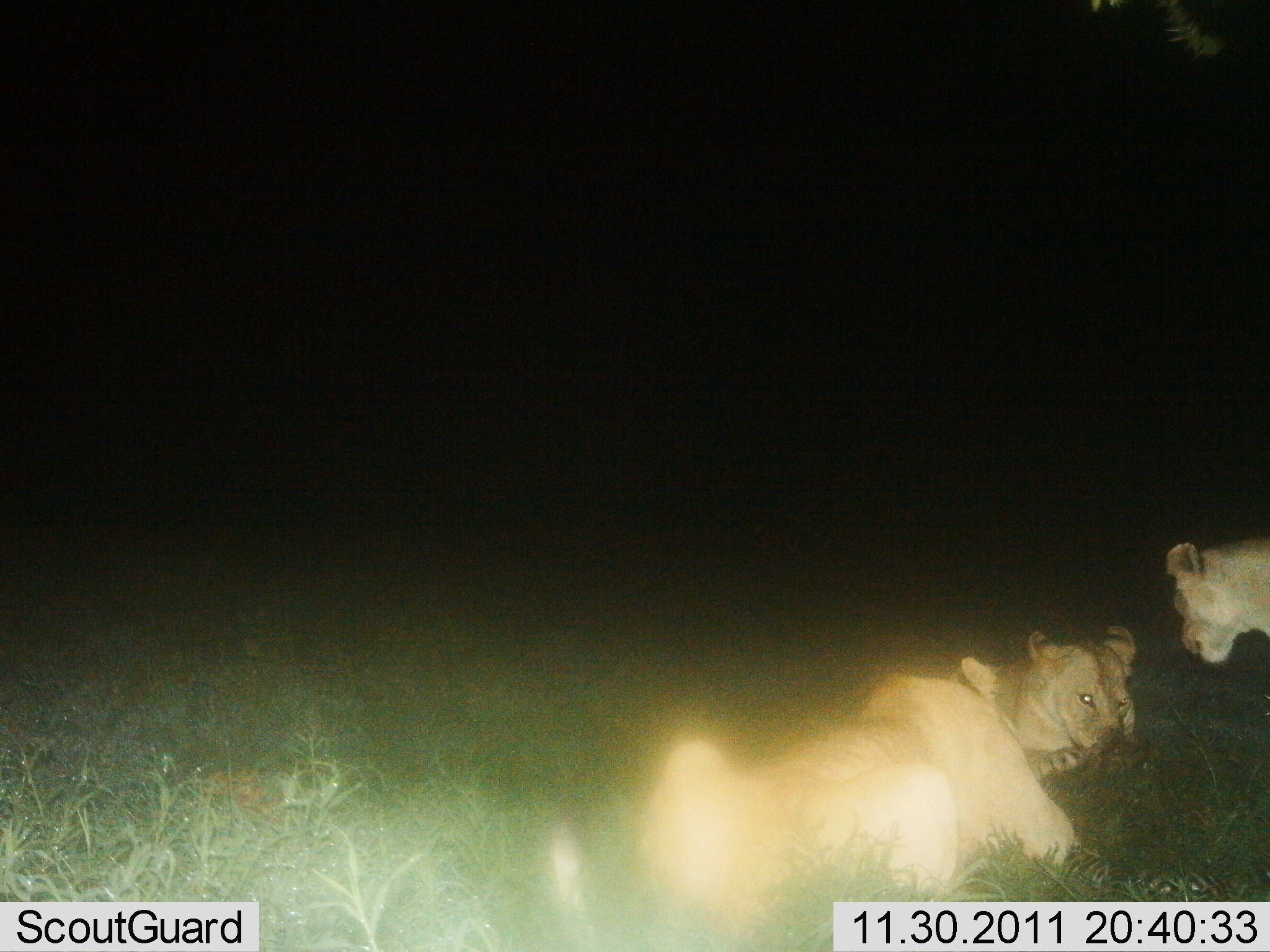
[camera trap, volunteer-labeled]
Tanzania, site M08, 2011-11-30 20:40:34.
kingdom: Animalia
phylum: Chordata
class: Mammalia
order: Carnivora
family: Felidae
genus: Panthera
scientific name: Panthera leo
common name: lion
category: lionfemale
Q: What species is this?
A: Lionfemale (lion) (Panthera leo).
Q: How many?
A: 3.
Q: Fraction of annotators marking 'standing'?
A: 23%.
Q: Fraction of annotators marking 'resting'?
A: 69%.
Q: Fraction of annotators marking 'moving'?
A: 0%.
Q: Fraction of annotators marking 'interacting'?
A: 8%.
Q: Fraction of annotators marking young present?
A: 8%.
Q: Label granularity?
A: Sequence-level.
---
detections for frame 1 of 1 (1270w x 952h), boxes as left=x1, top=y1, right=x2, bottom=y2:
animal: left=634, top=622, right=1138, bottom=904; left=1166, top=539, right=1270, bottom=664